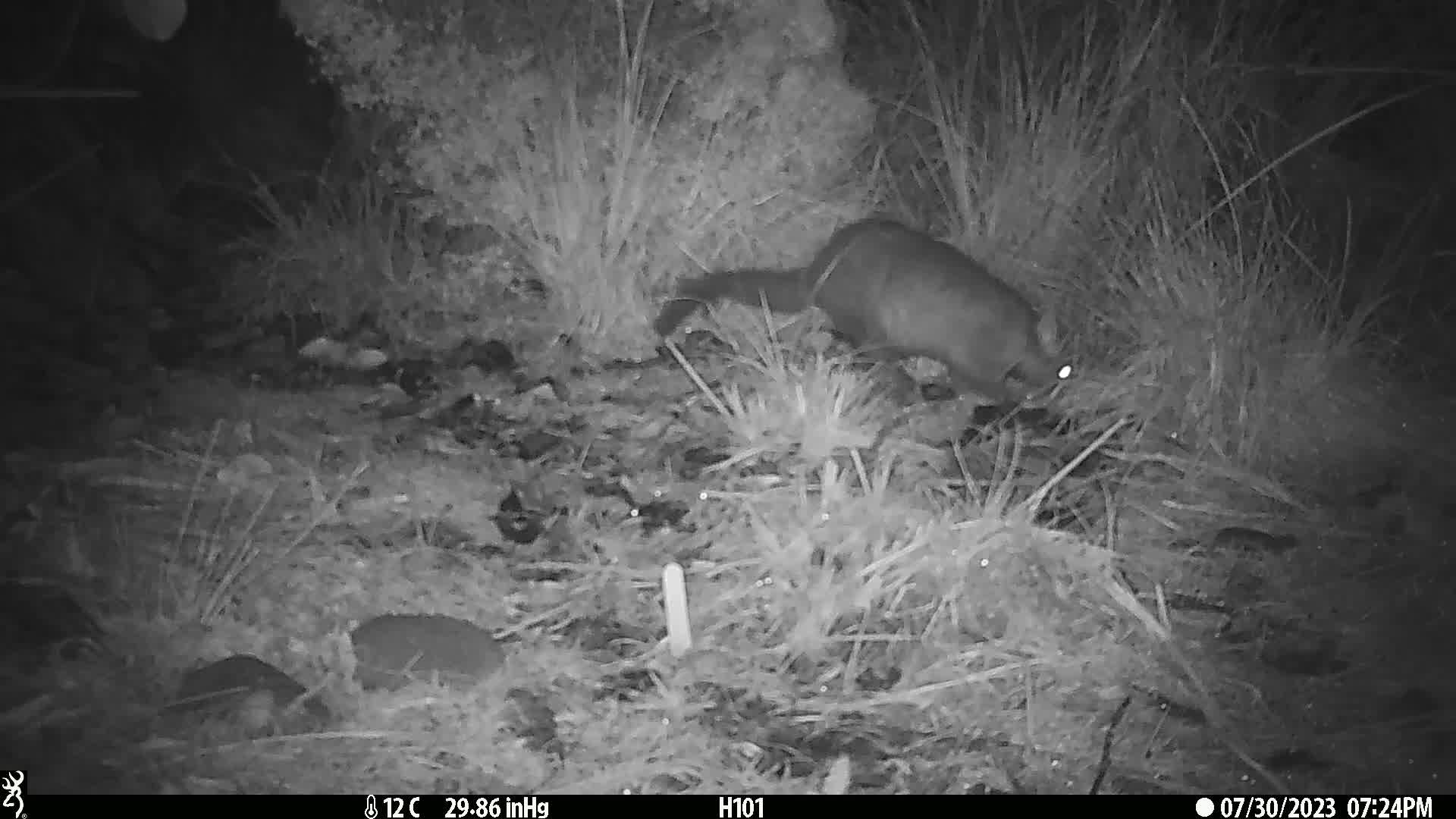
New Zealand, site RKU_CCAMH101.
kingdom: Animalia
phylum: Chordata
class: Mammalia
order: Diprotodontia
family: Phalangeridae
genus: Trichosurus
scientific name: Trichosurus vulpecula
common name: common brushtail possum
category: possum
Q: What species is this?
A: Possum (common brushtail possum) (Trichosurus vulpecula).